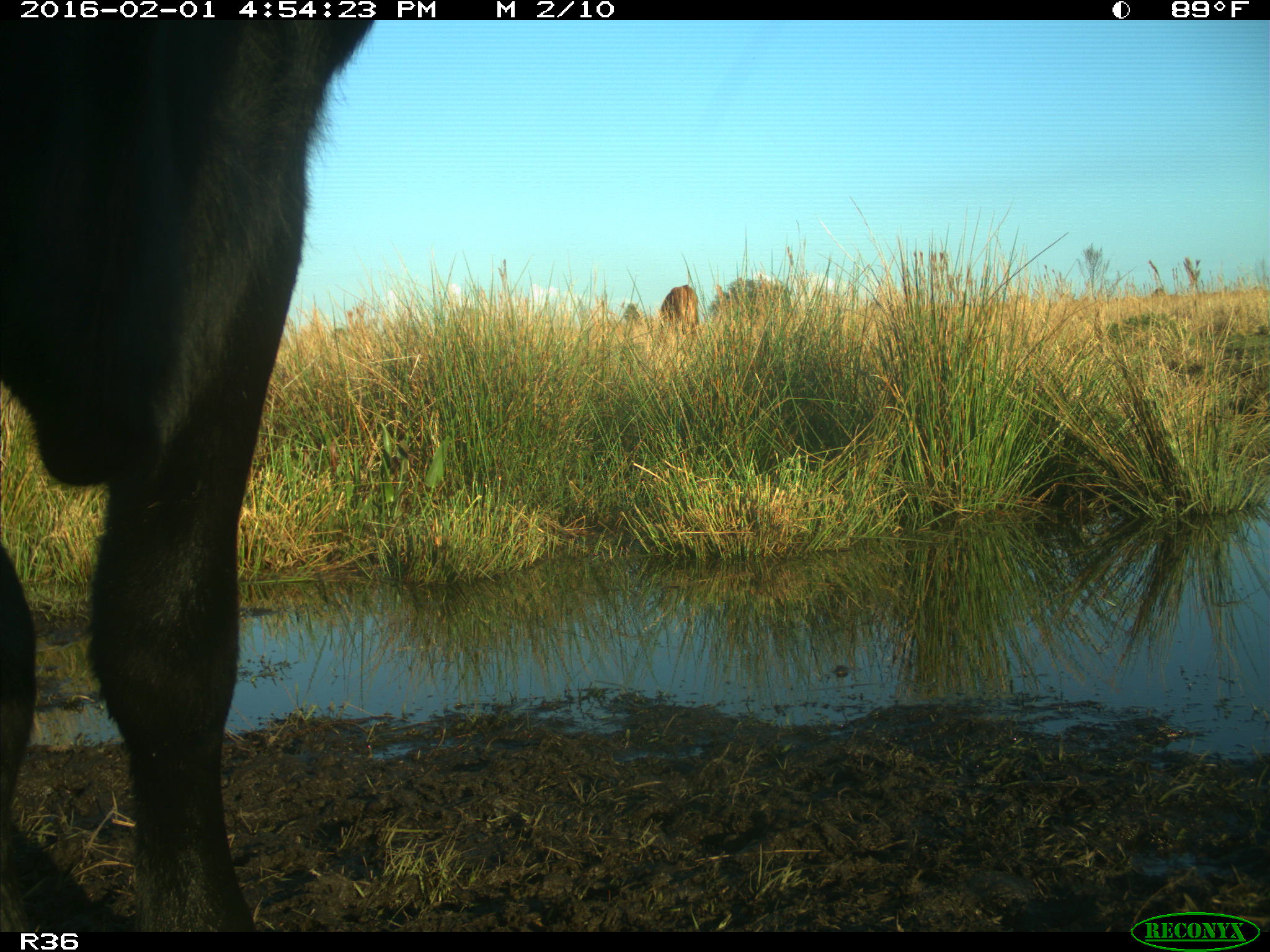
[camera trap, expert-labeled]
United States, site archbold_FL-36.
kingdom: Animalia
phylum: Chordata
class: Mammalia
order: Artiodactyla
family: Bovidae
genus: Bos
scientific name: Bos taurus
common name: domestic cow